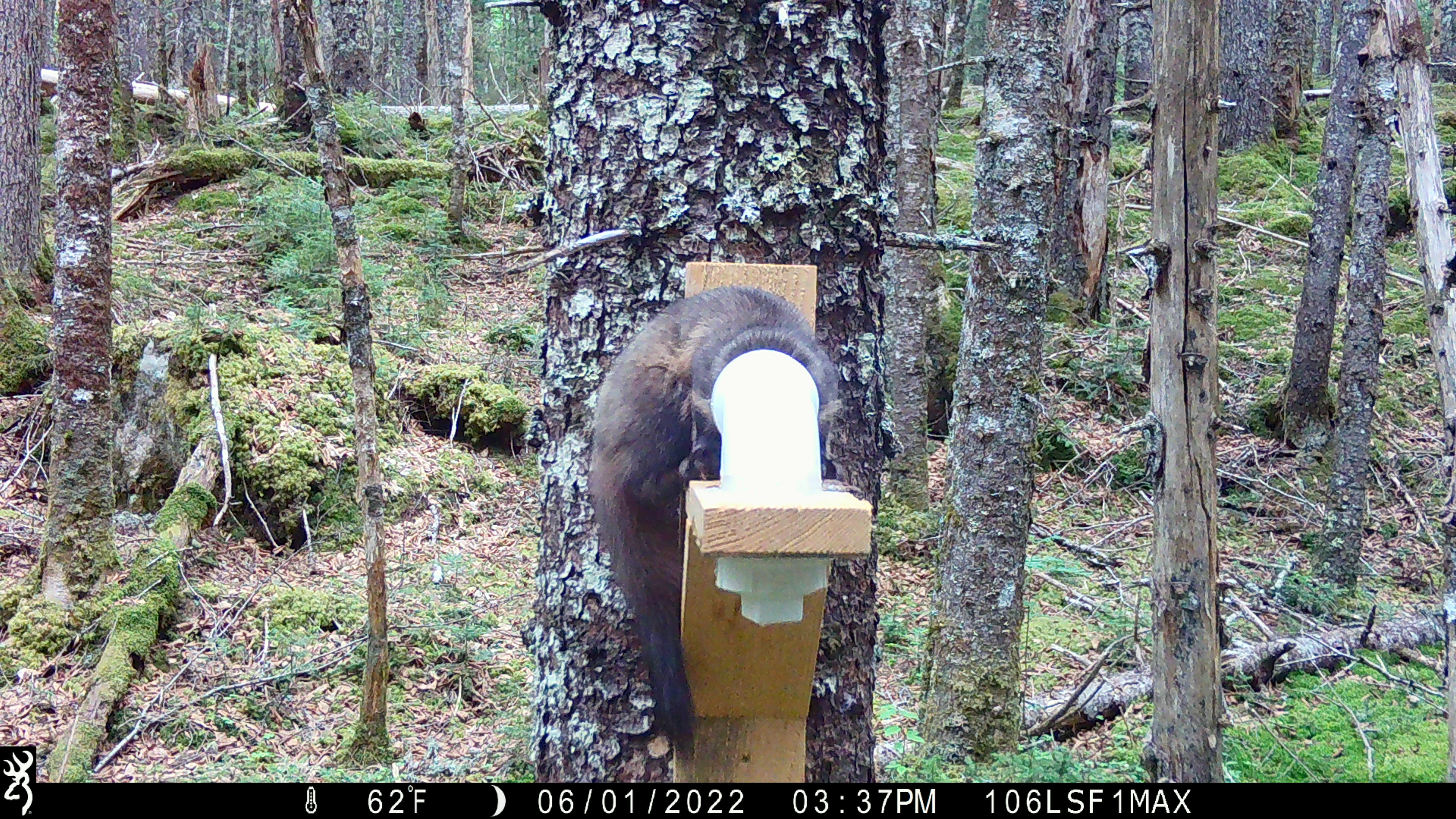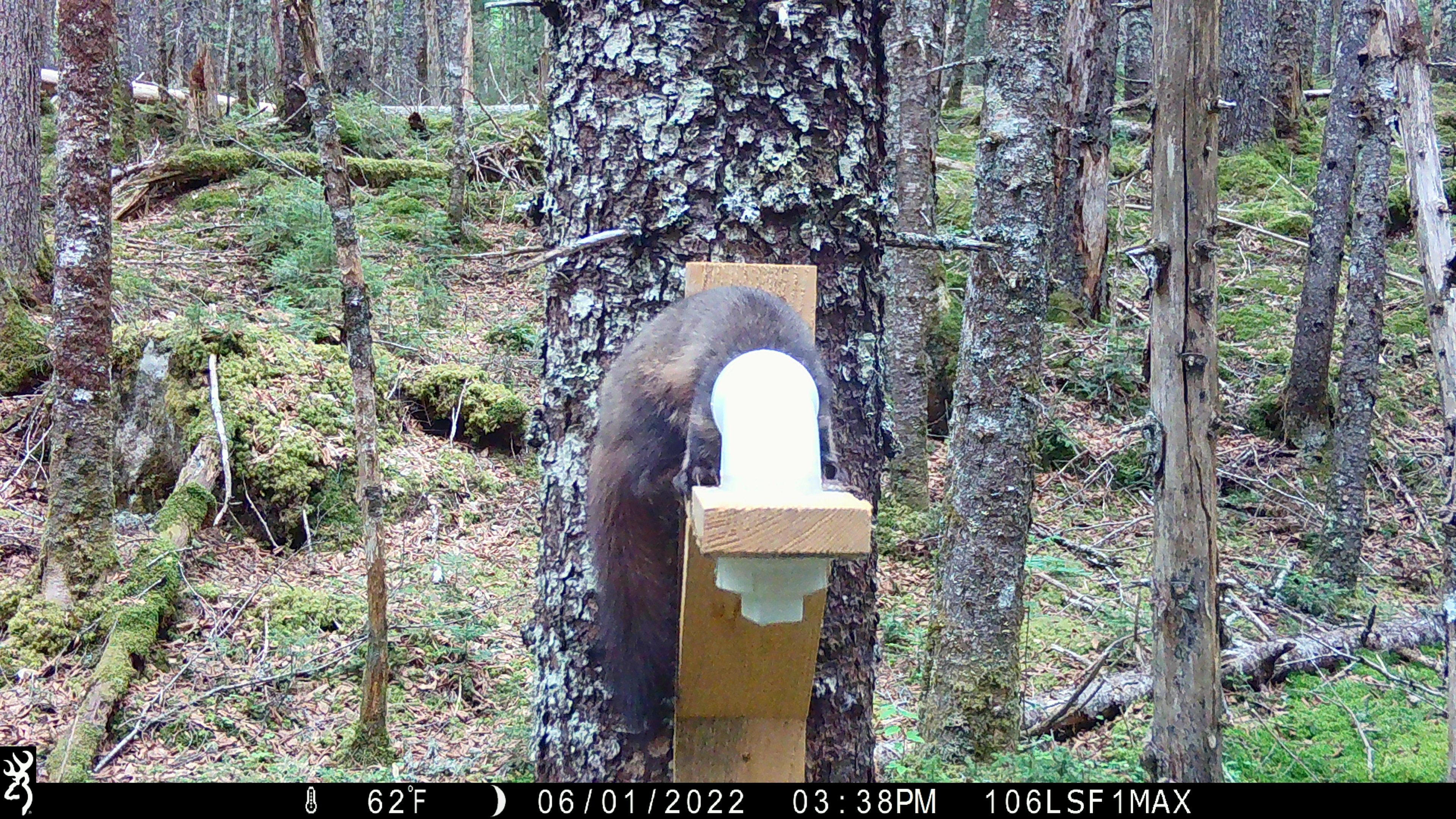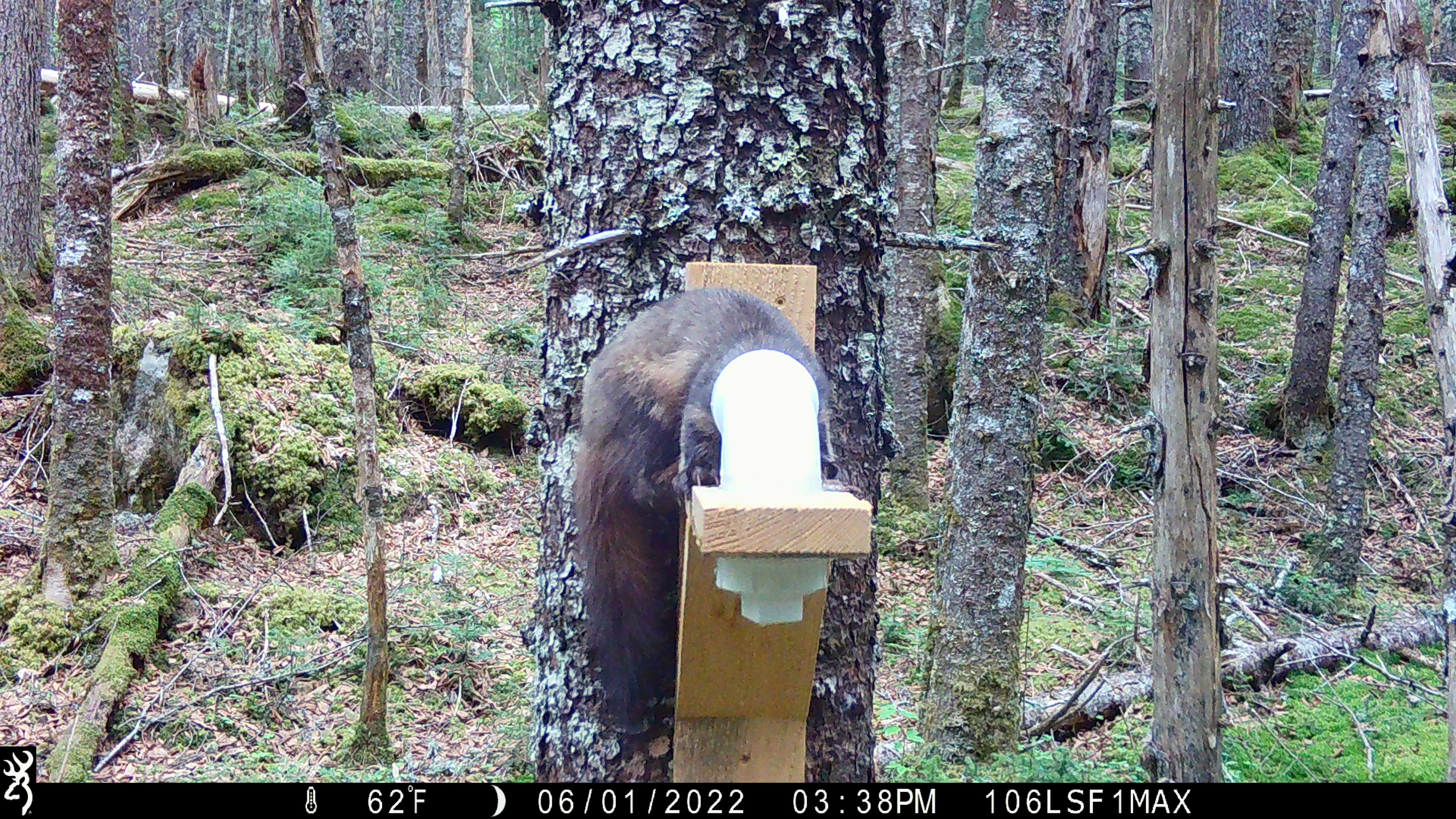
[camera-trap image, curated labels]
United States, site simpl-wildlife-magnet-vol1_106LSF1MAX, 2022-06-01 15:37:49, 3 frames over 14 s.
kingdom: Animalia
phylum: Chordata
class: Mammalia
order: Carnivora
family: Mustelidae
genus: Martes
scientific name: Martes americana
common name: american marten